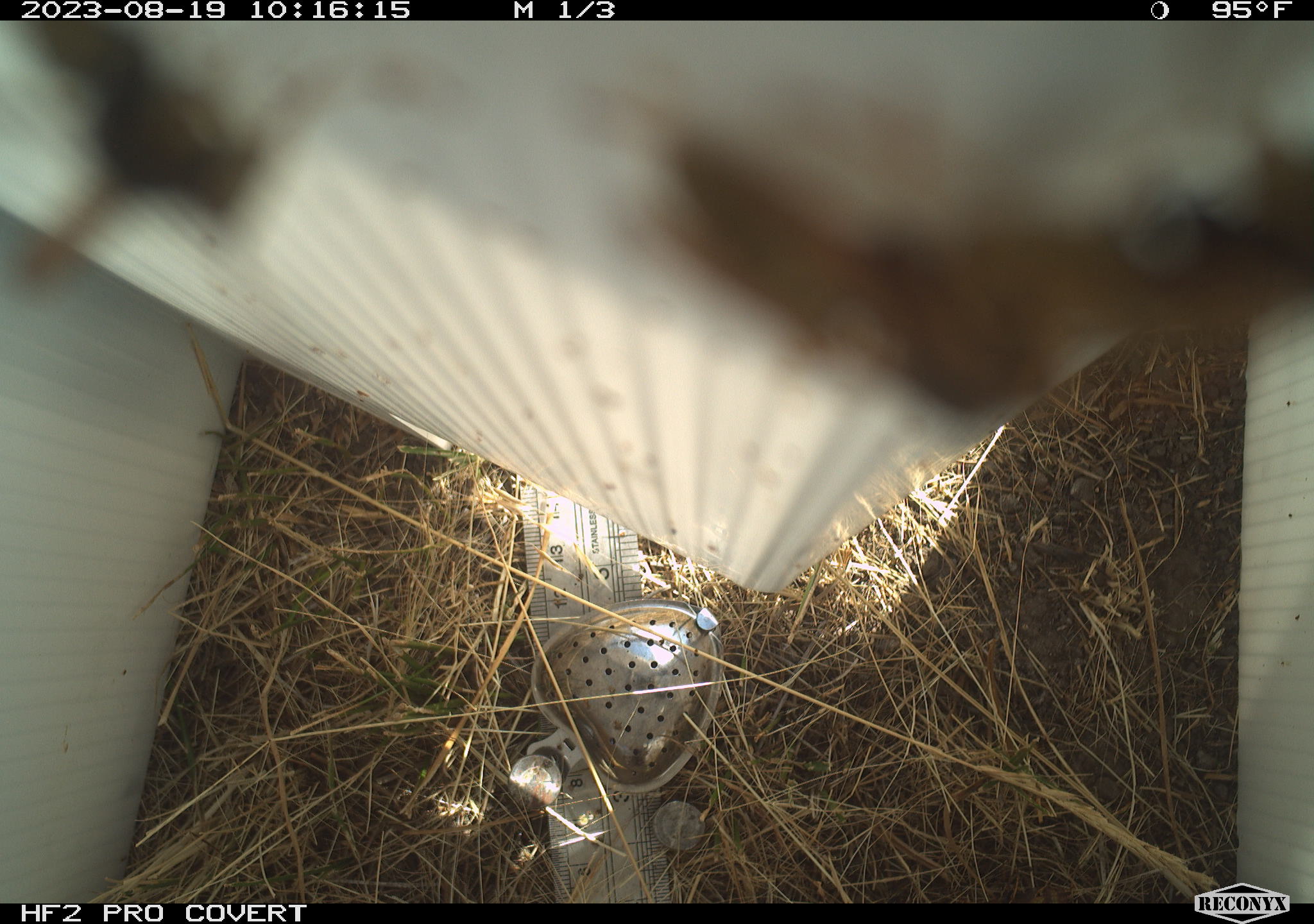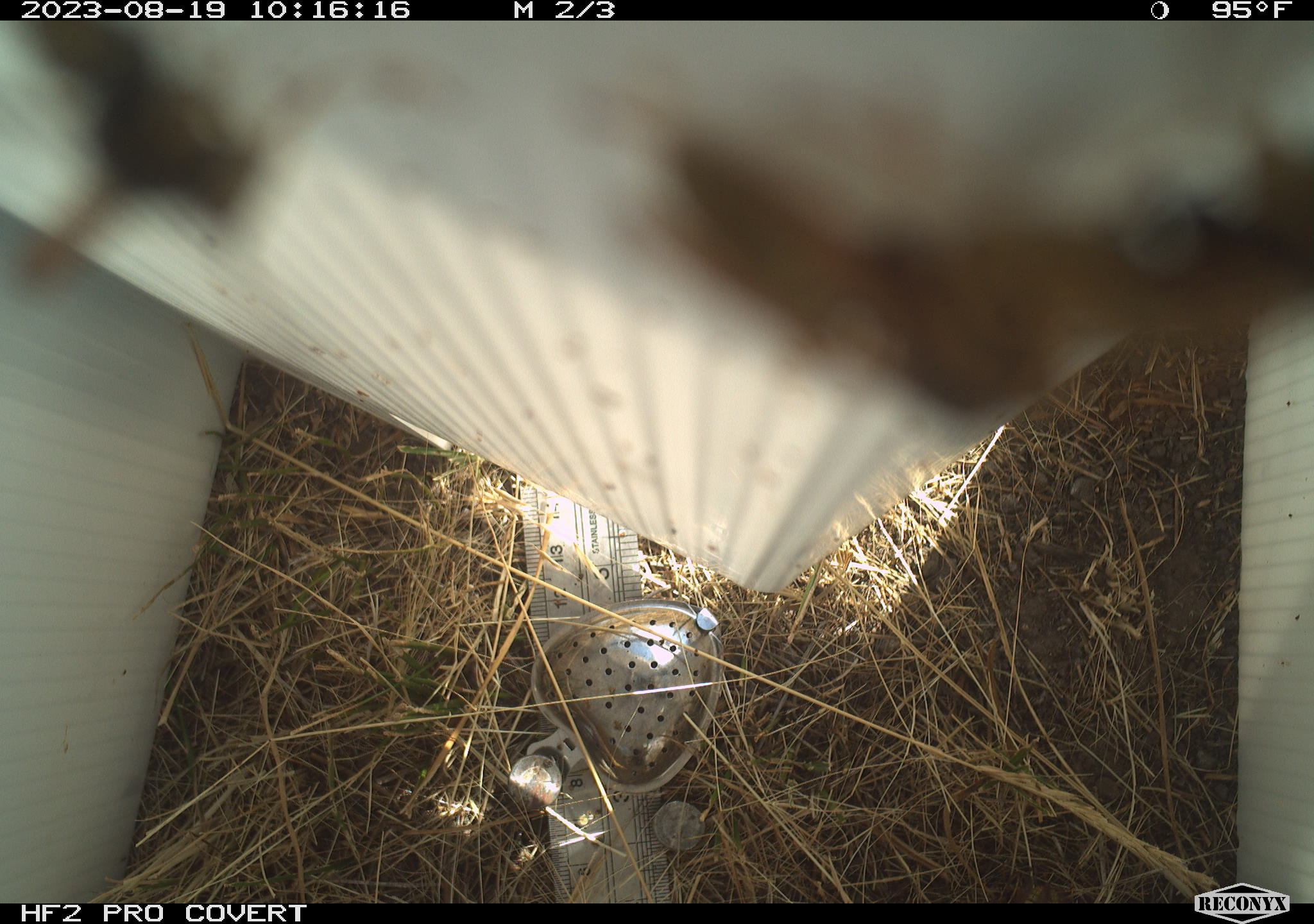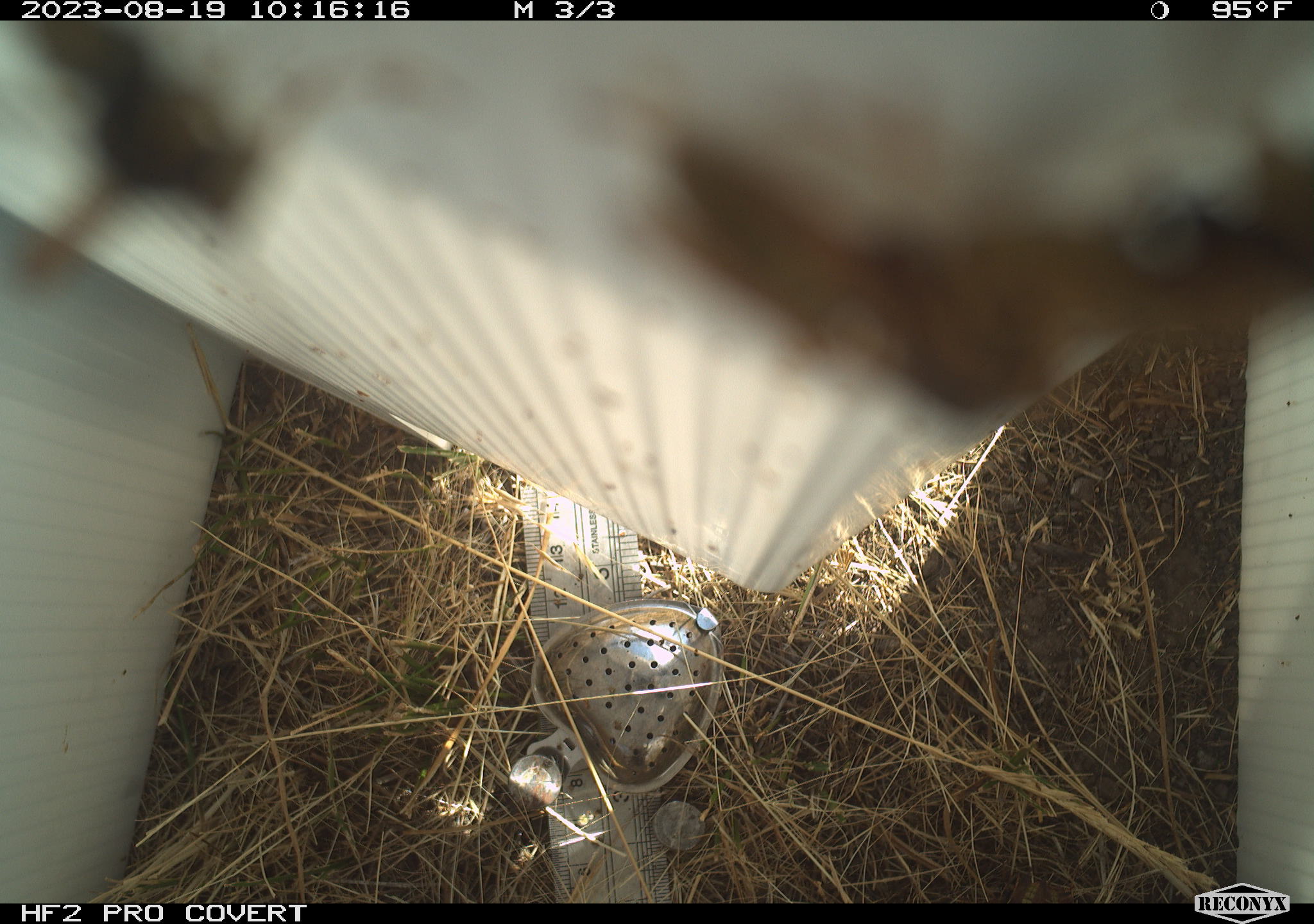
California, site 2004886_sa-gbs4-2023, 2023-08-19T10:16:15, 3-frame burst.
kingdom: Animalia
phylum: Arthropoda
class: Insecta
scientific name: Insecta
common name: insect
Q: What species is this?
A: Insect (Insecta).